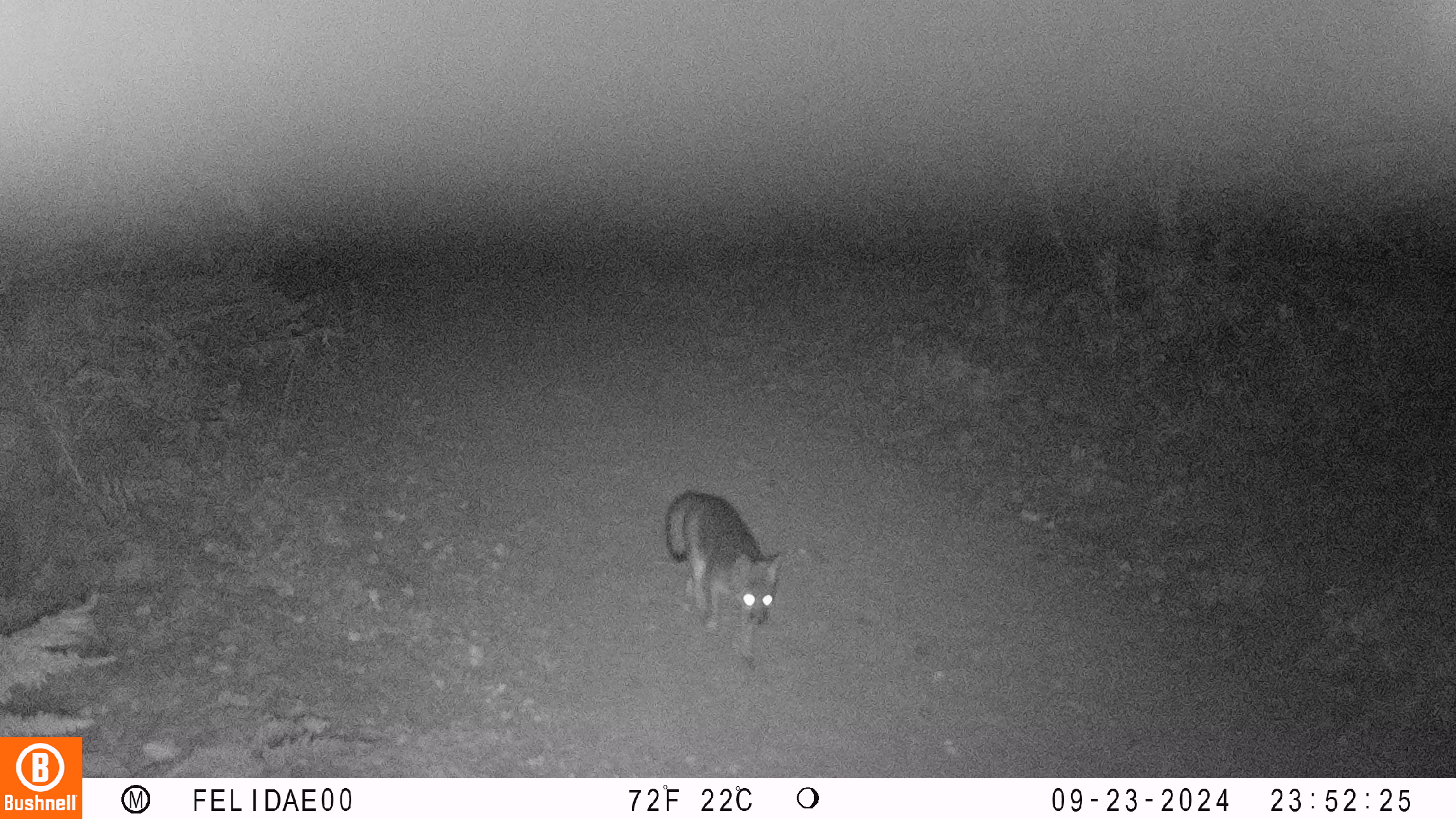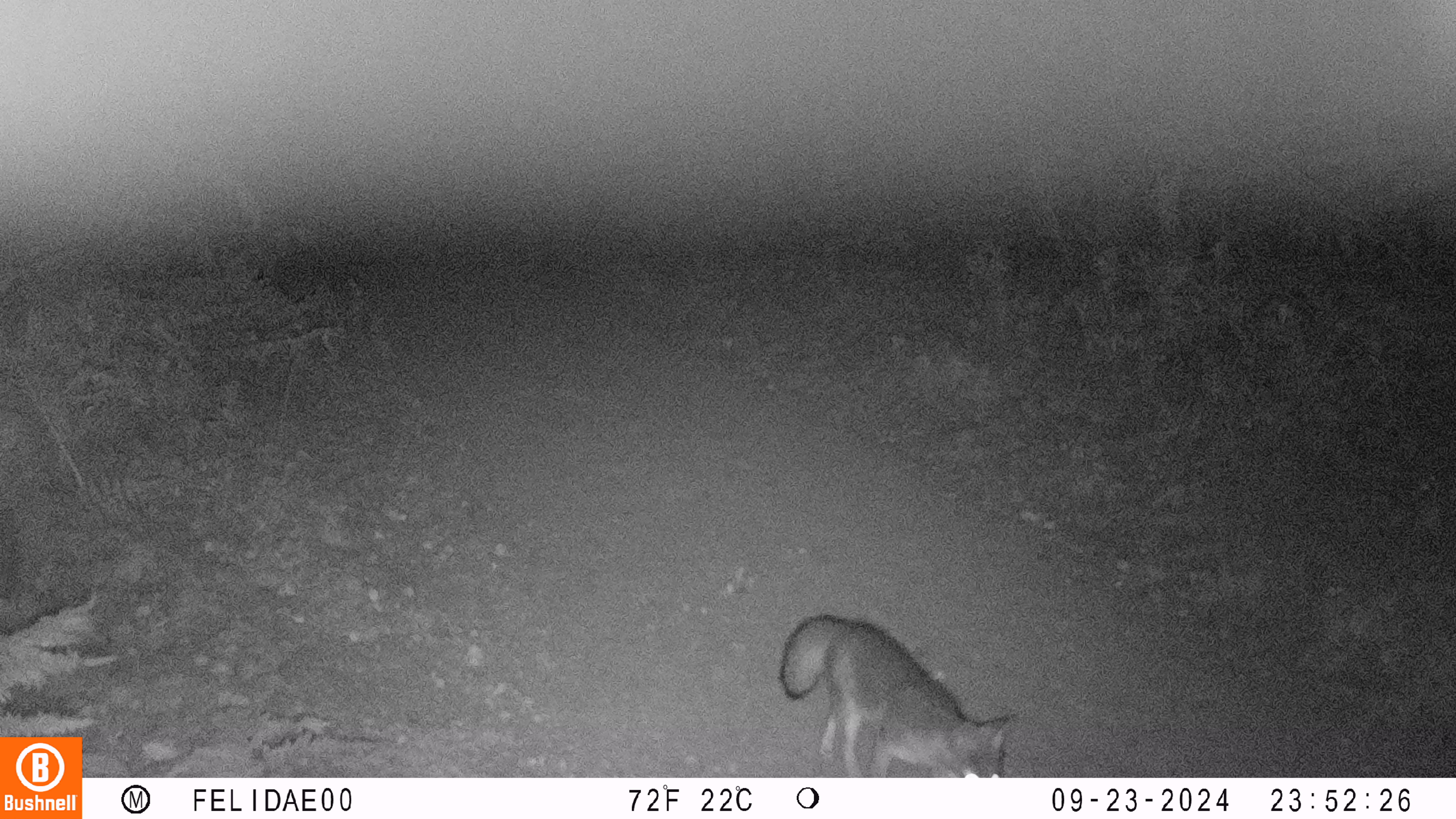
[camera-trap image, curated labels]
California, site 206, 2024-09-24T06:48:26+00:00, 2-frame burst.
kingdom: Animalia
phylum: Chordata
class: Mammalia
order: Carnivora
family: Canidae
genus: Urocyon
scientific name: Urocyon cinereoargenteus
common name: gray fox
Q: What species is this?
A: Gray fox (Urocyon cinereoargenteus).